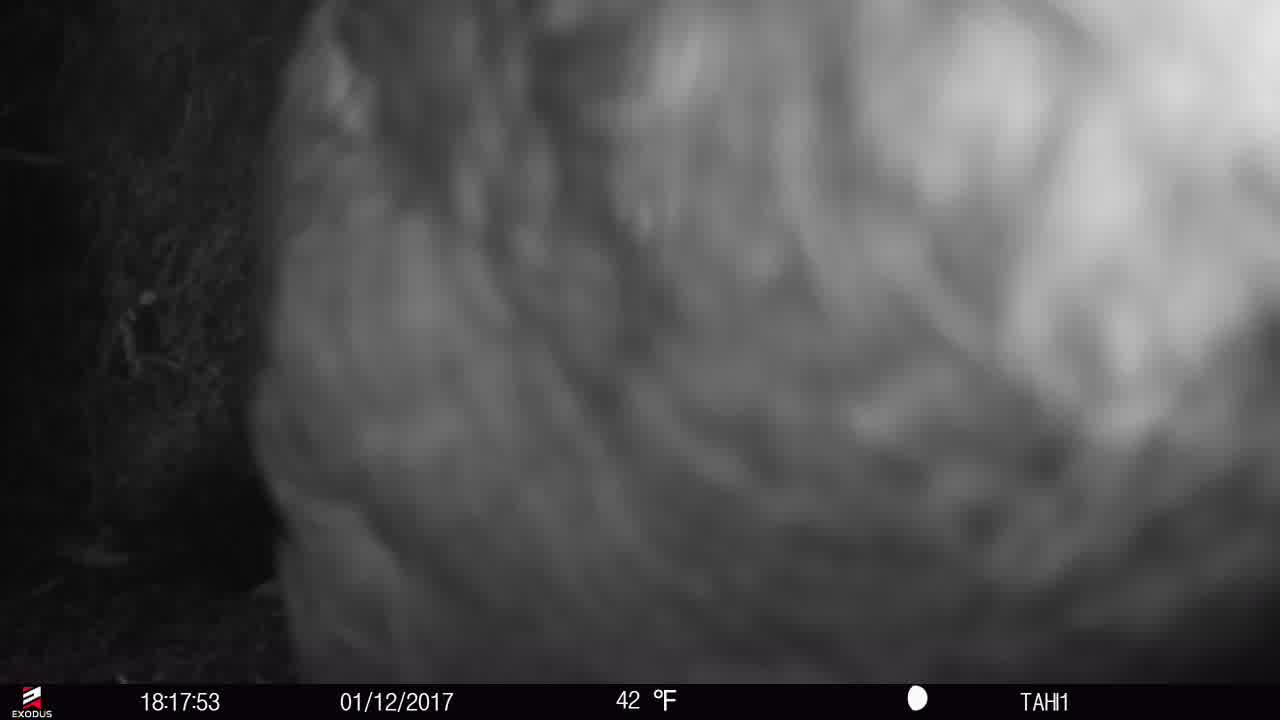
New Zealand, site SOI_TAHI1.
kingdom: Animalia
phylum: Chordata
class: Aves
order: Psittaciformes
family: Strigopidae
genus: Nestor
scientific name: Nestor notabilis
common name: kea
Kea (Nestor notabilis).